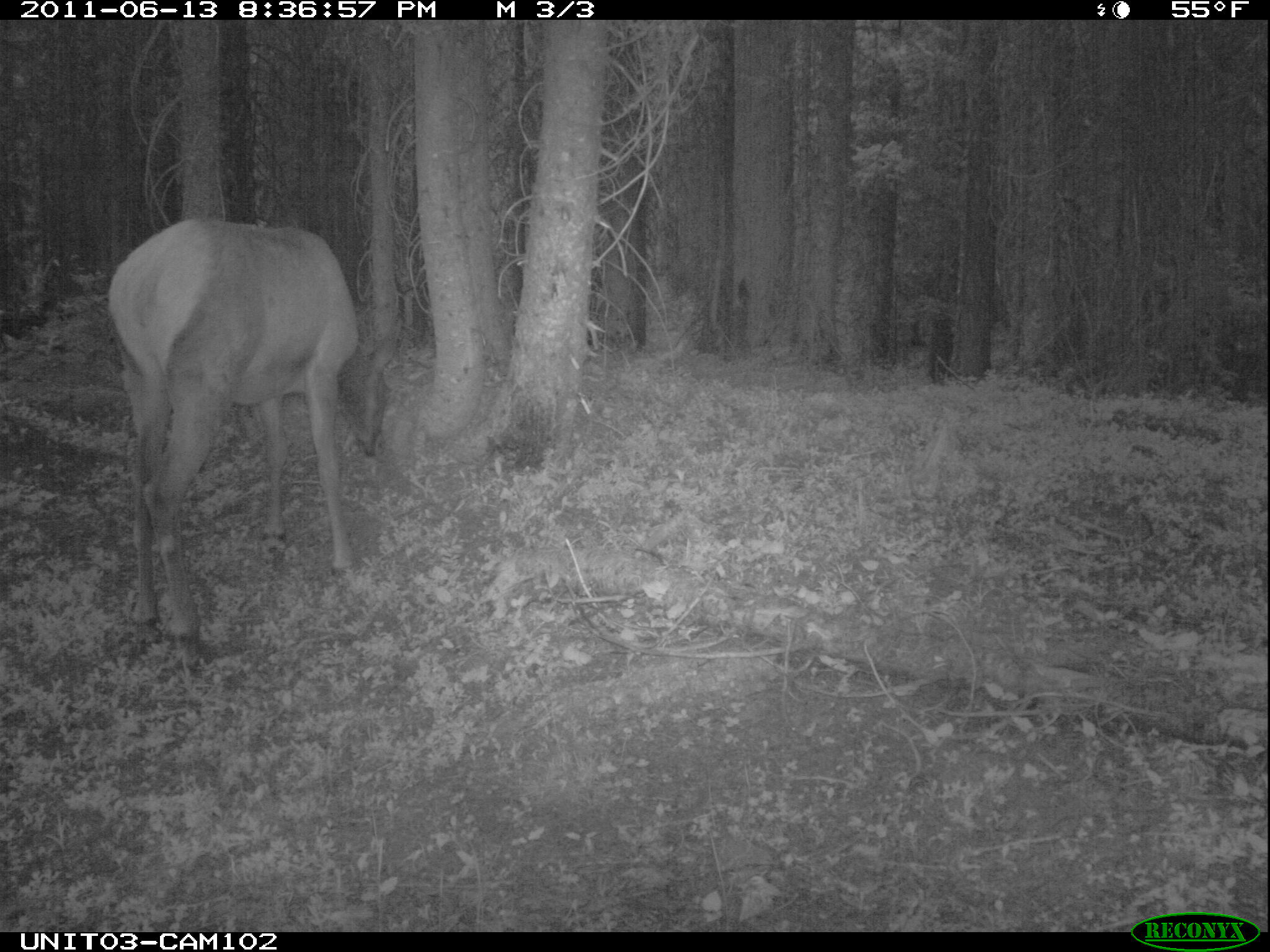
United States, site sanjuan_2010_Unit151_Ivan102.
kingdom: Animalia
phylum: Chordata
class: Mammalia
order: Artiodactyla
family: Cervidae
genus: Cervus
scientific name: Cervus elaphus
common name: red deer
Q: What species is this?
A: Cervus elaphus (red deer).